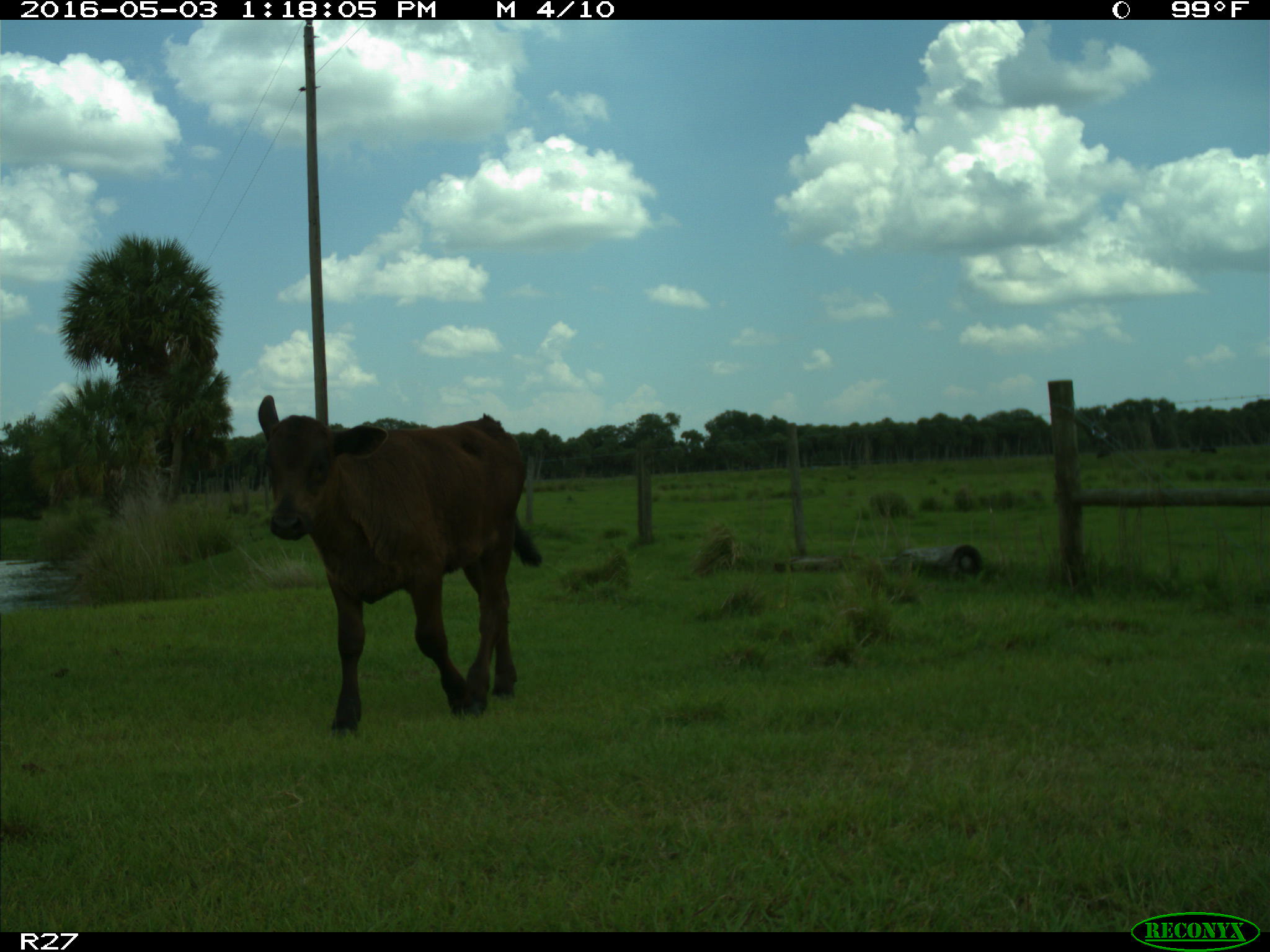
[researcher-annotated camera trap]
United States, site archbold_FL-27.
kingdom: Animalia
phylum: Chordata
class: Mammalia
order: Artiodactyla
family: Bovidae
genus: Bos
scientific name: Bos taurus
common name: domestic cow